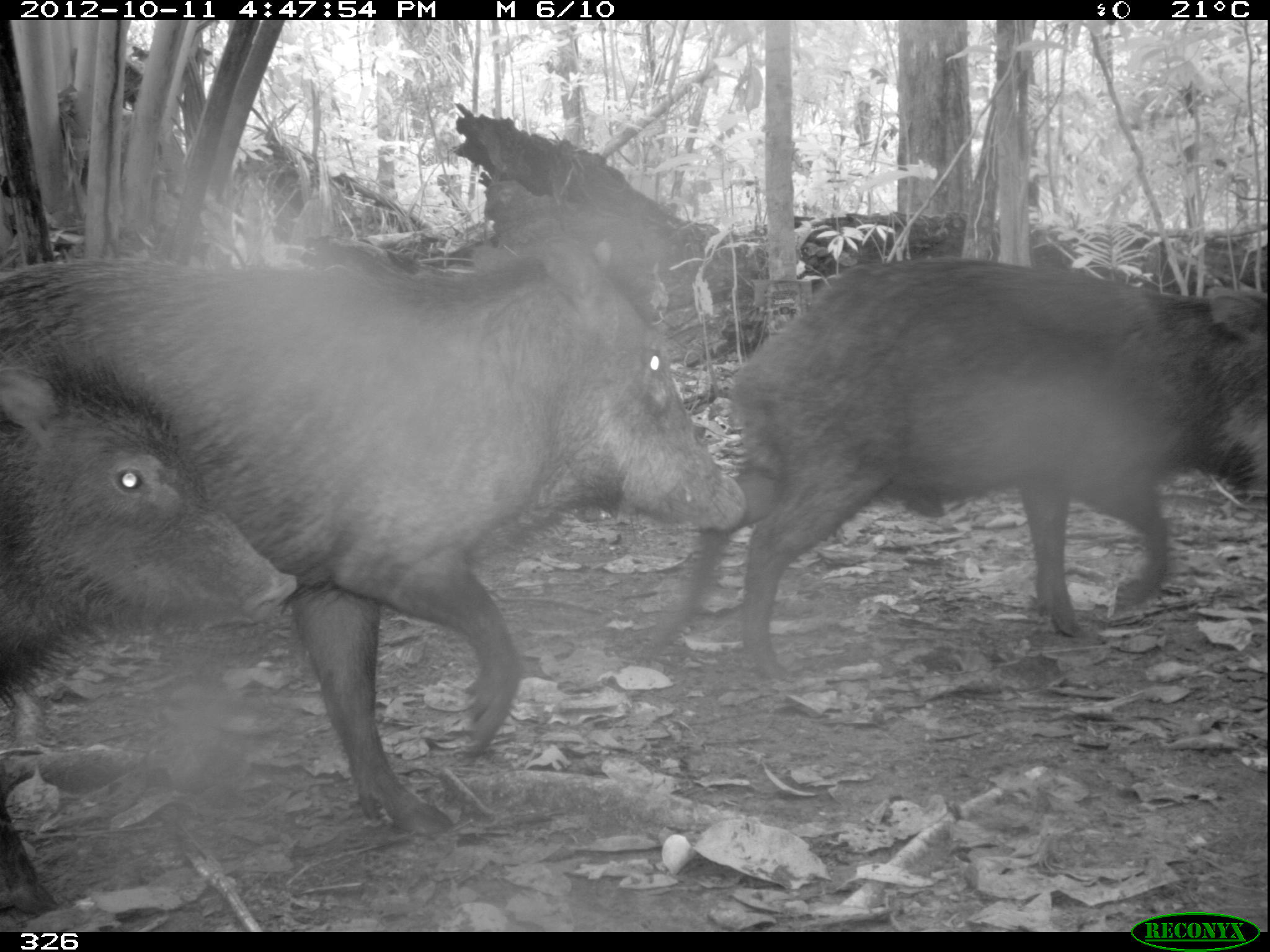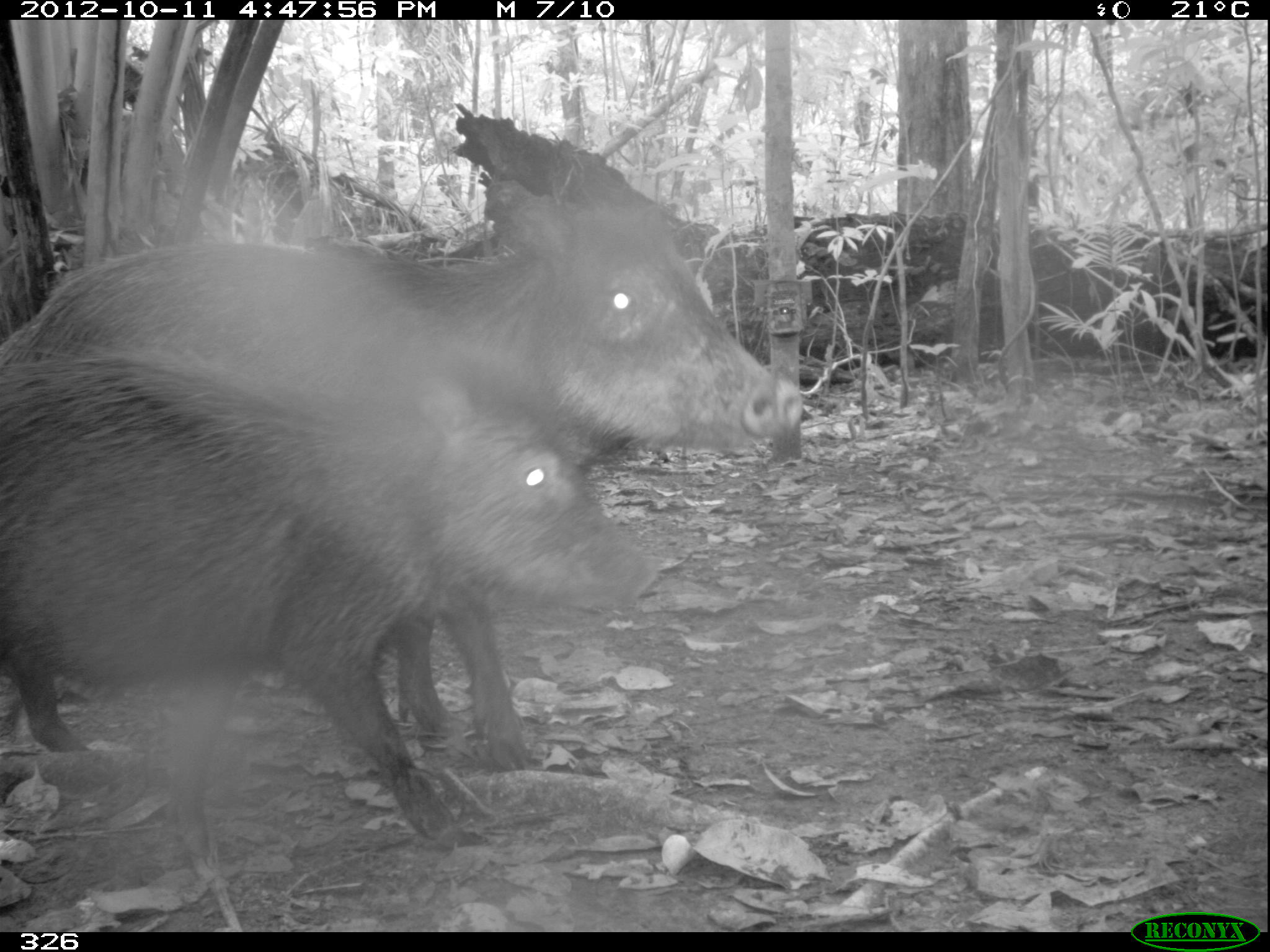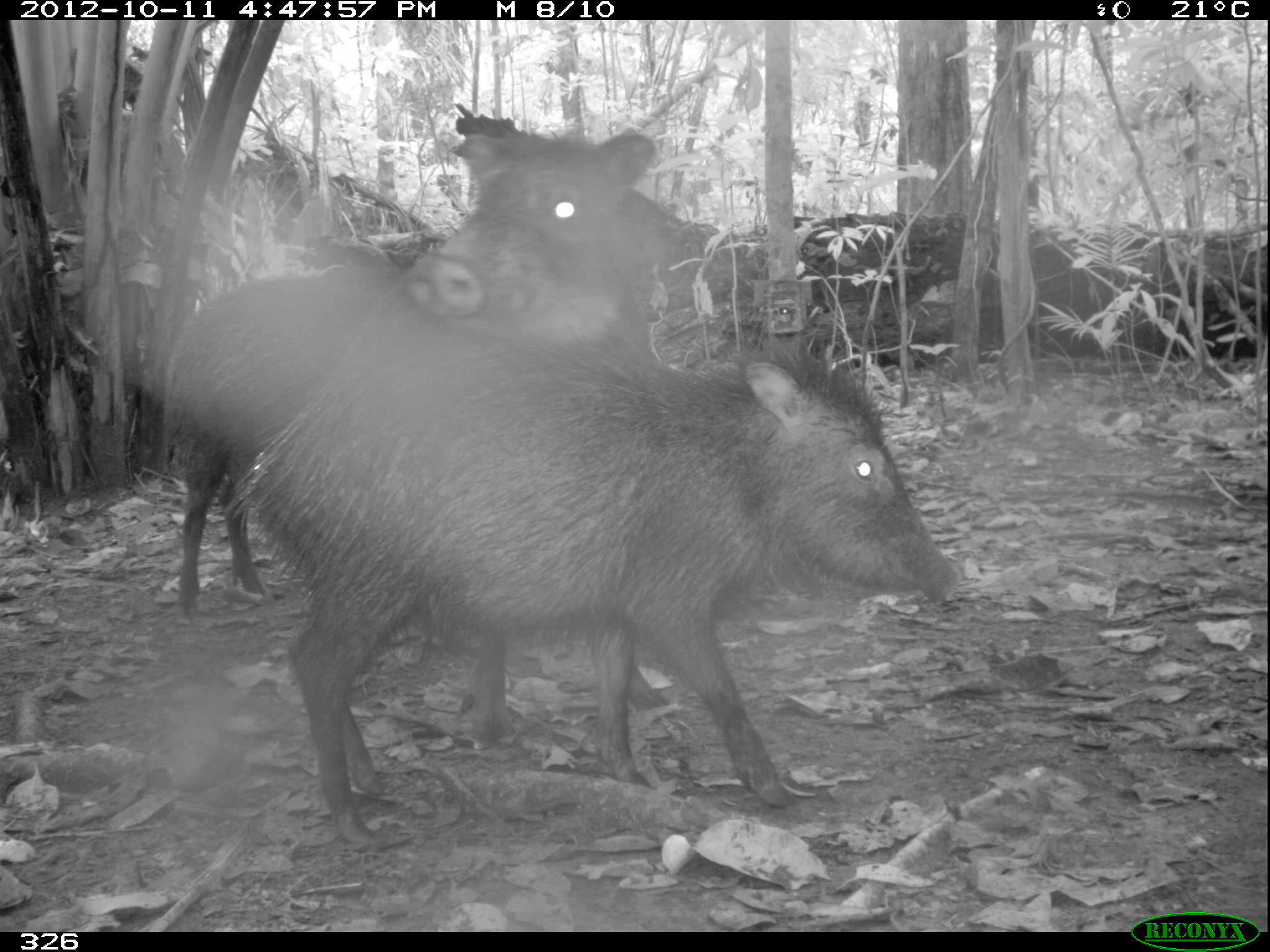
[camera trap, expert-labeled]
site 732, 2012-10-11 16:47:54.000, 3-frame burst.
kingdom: Animalia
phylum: Chordata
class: Mammalia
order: Artiodactyla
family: Tayassuidae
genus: Tayassu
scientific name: Tayassu pecari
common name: white-lipped peccary